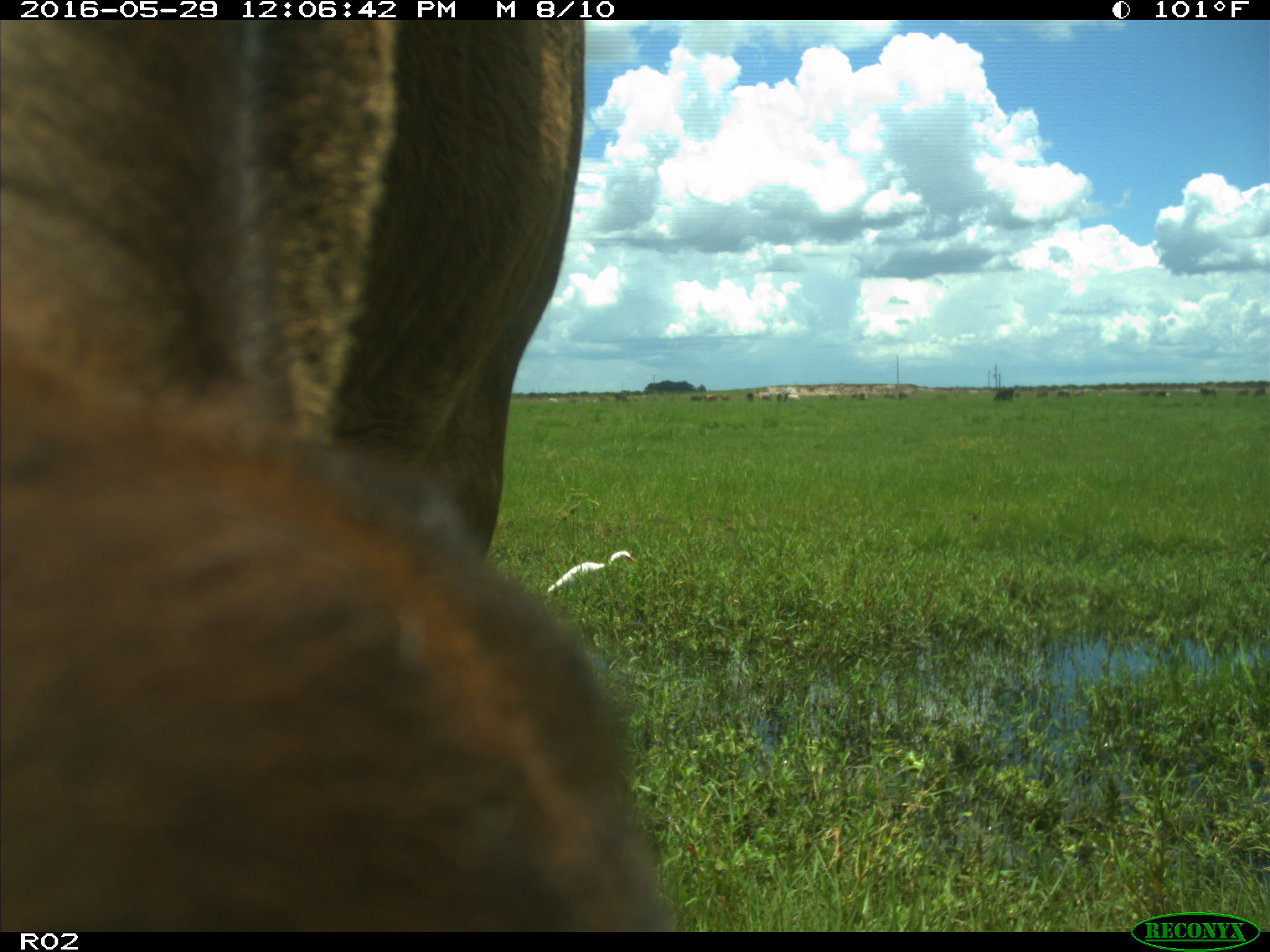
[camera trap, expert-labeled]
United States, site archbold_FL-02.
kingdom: Animalia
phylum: Chordata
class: Mammalia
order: Artiodactyla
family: Bovidae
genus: Bos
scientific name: Bos taurus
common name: domestic cow